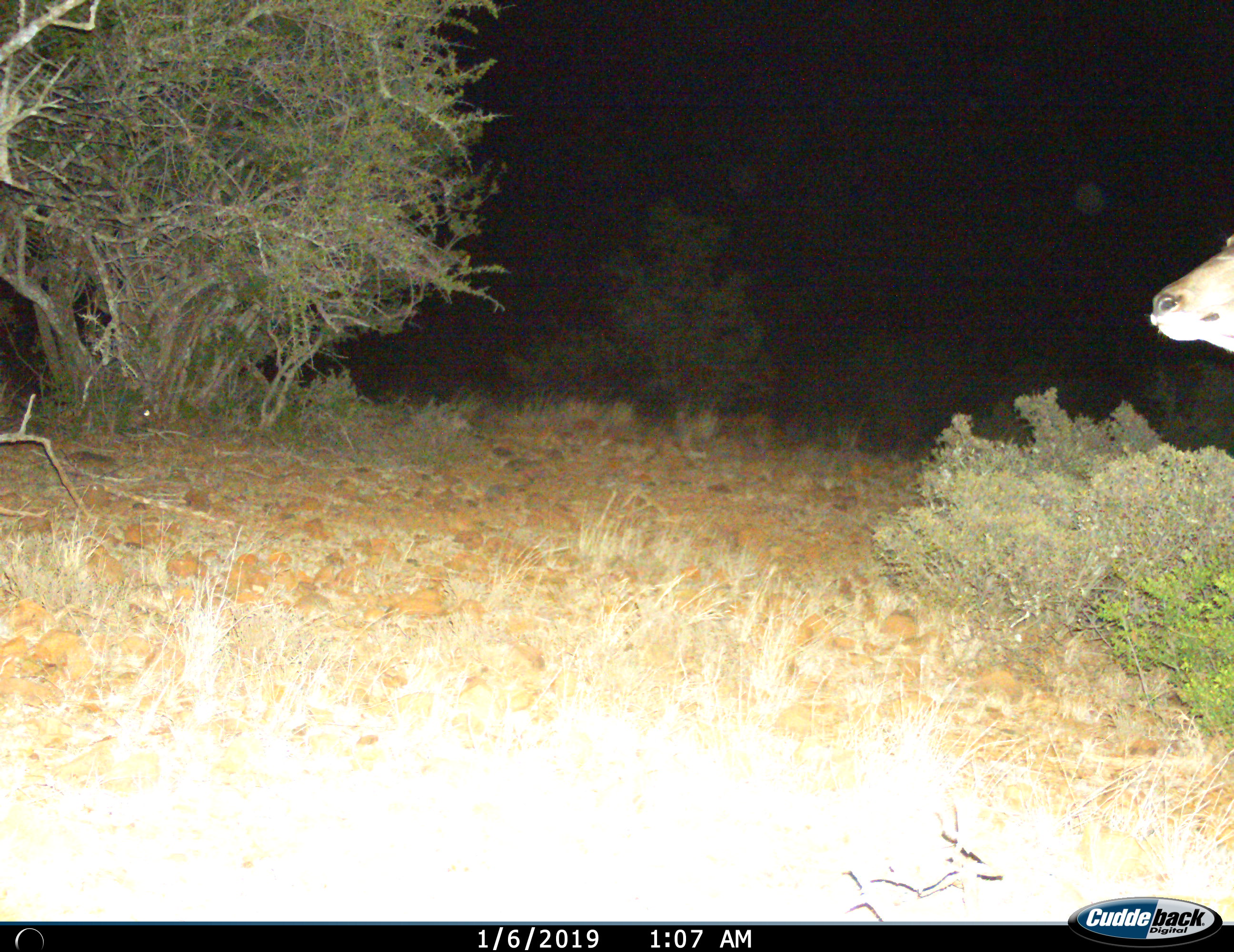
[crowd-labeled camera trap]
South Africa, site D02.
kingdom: Animalia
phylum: Chordata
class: Mammalia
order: Artiodactyla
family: Bovidae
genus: Tragelaphus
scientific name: Tragelaphus strepsiceros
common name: greater kudu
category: kudu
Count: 1.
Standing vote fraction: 100%.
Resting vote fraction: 0%.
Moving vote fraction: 20%.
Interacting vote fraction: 0%.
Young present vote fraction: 0%.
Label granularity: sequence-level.